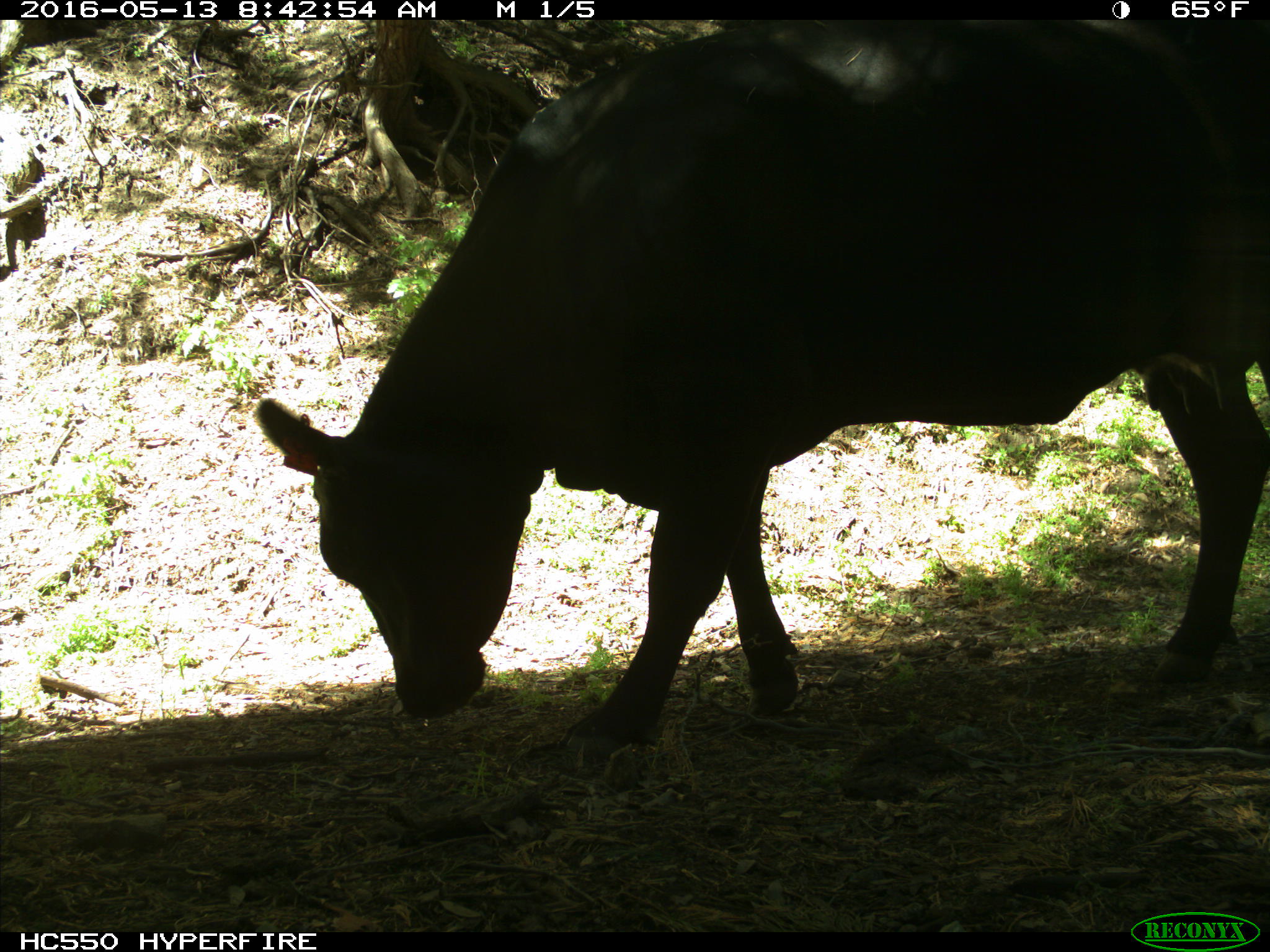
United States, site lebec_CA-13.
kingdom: Animalia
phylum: Chordata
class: Mammalia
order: Artiodactyla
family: Bovidae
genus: Bos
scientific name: Bos taurus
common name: domestic cow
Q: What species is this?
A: Bos taurus (domestic cow).